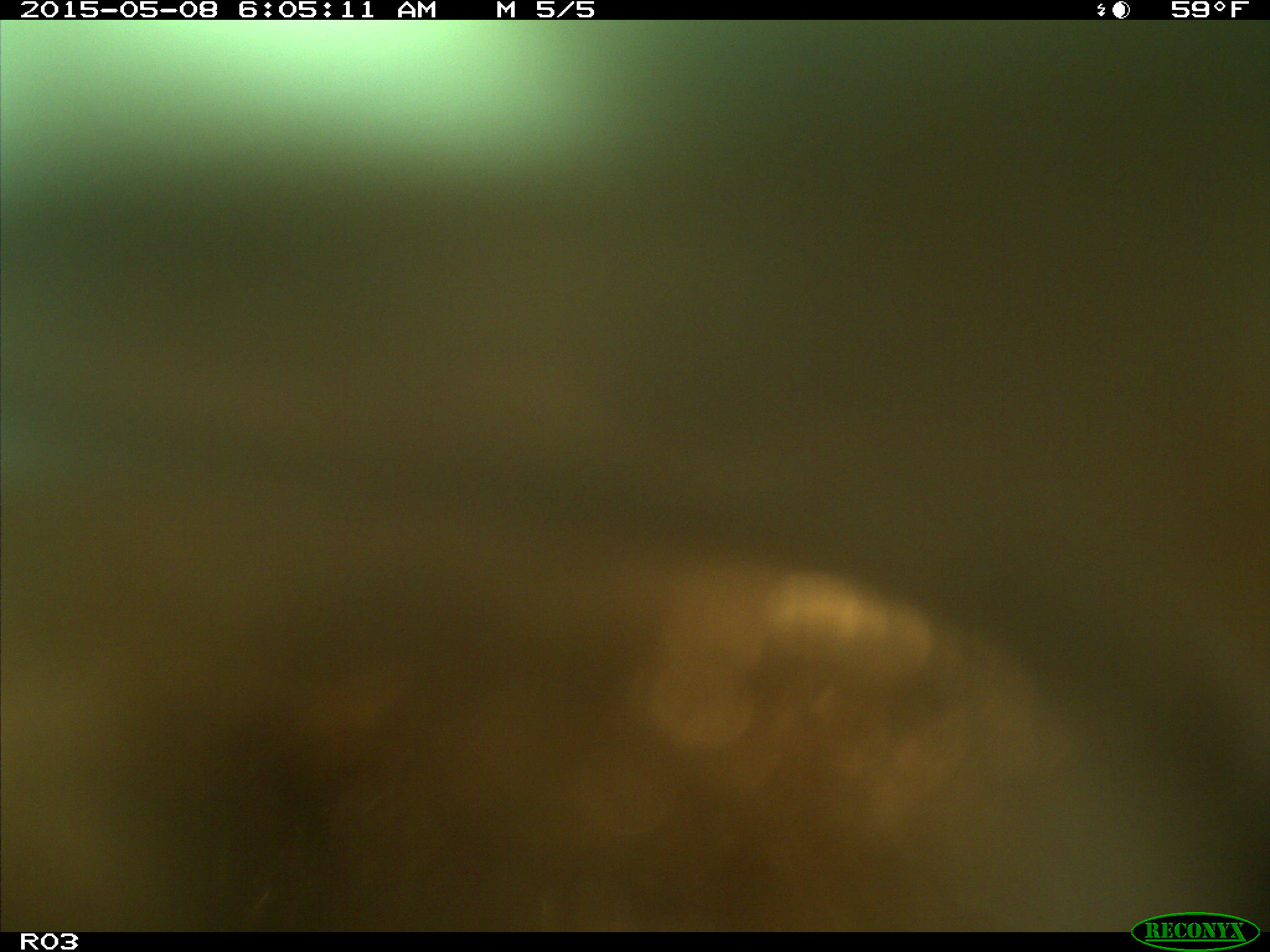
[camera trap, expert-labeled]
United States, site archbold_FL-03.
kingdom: Animalia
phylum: Chordata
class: Mammalia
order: Artiodactyla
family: Bovidae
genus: Bos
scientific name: Bos taurus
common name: domestic cow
Bos taurus (domestic cow).